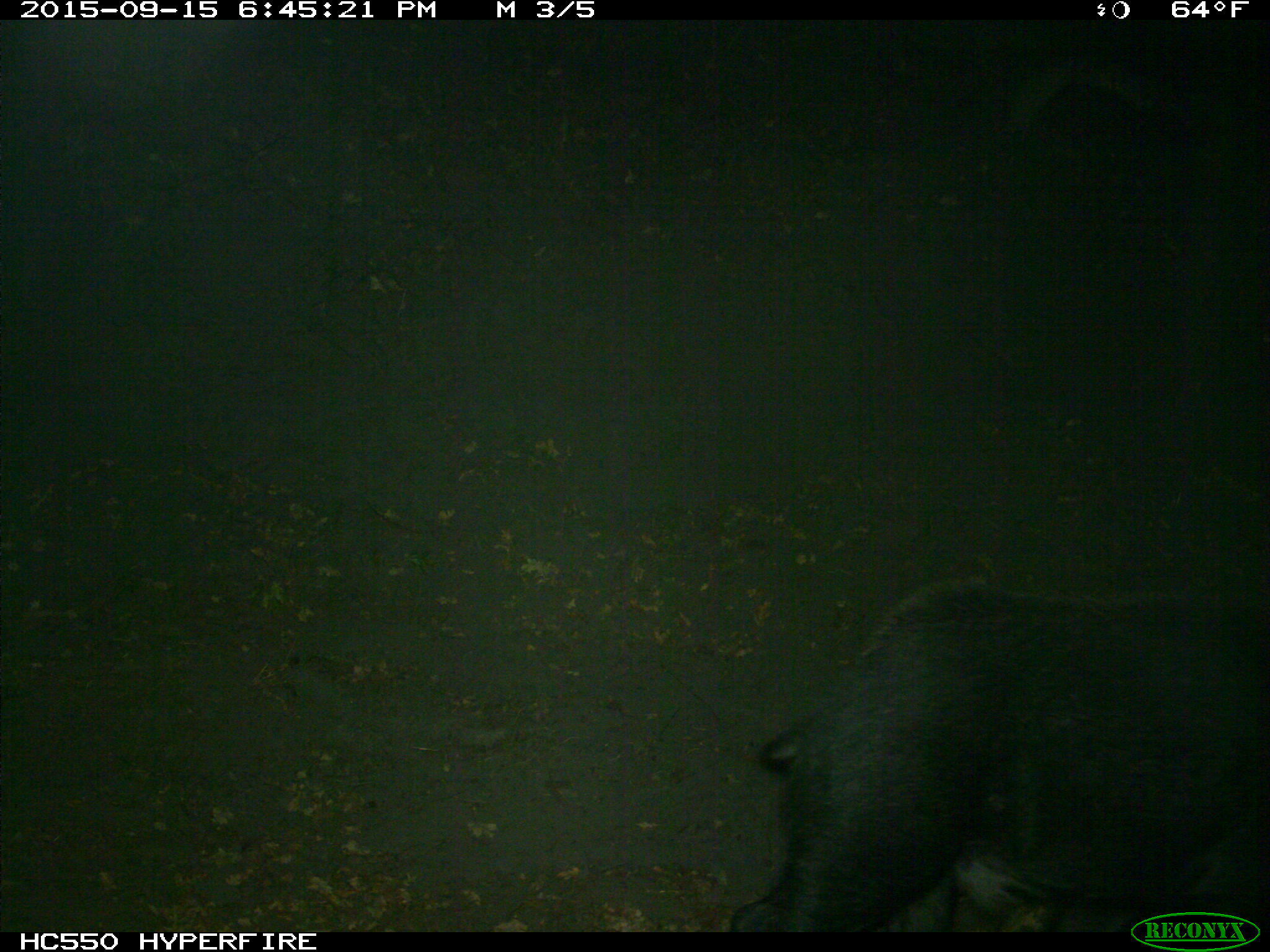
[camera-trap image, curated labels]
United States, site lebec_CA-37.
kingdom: Animalia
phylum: Chordata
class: Mammalia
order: Artiodactyla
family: Suidae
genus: Sus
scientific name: Sus scrofa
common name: wild boar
Sus scrofa (wild boar).